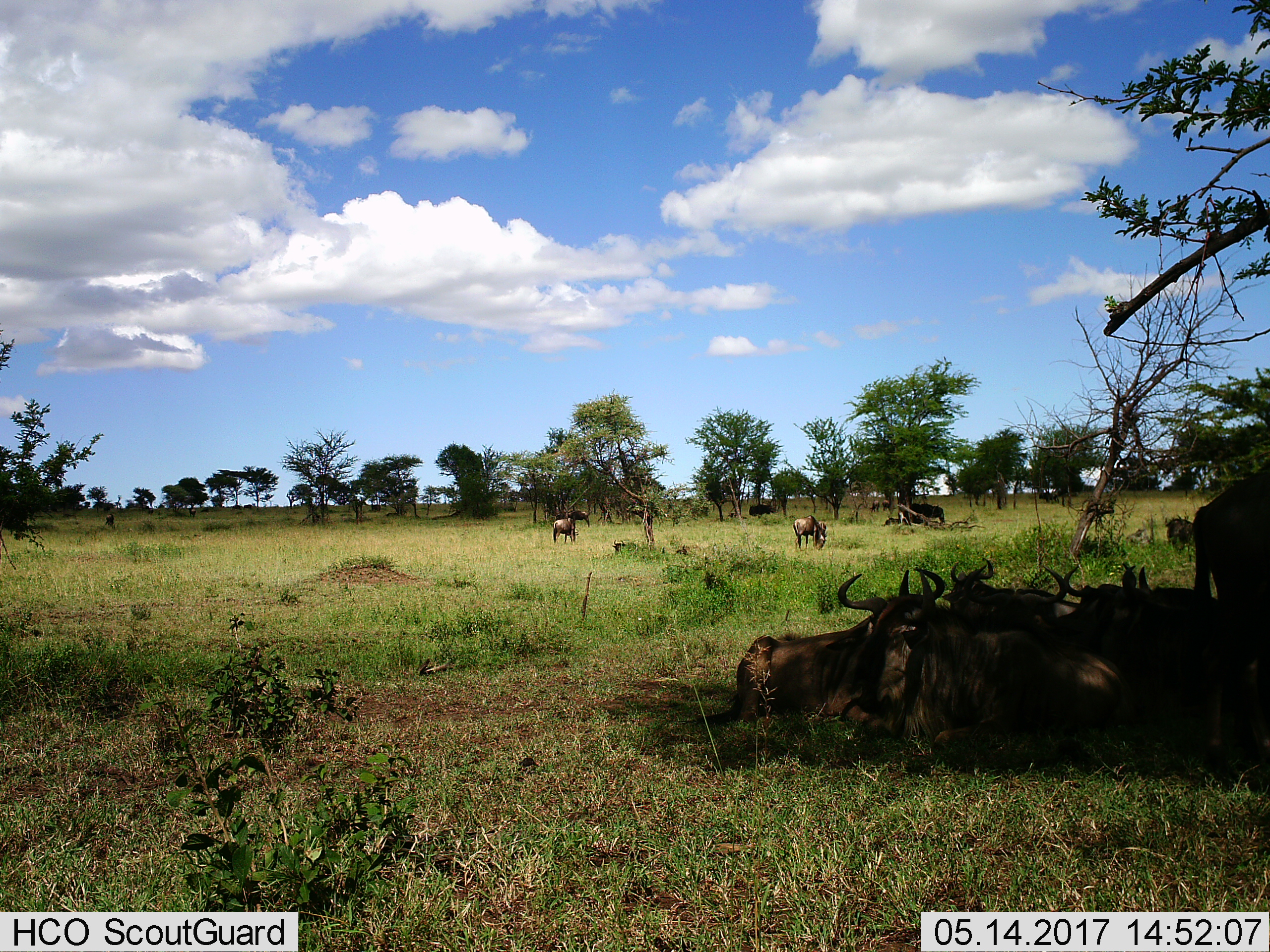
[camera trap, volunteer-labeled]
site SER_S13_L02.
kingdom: Animalia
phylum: Chordata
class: Mammalia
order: Artiodactyla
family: Bovidae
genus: Connochaetes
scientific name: Connochaetes taurinus taurinus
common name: blue wildebeest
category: wildebeestblue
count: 9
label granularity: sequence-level